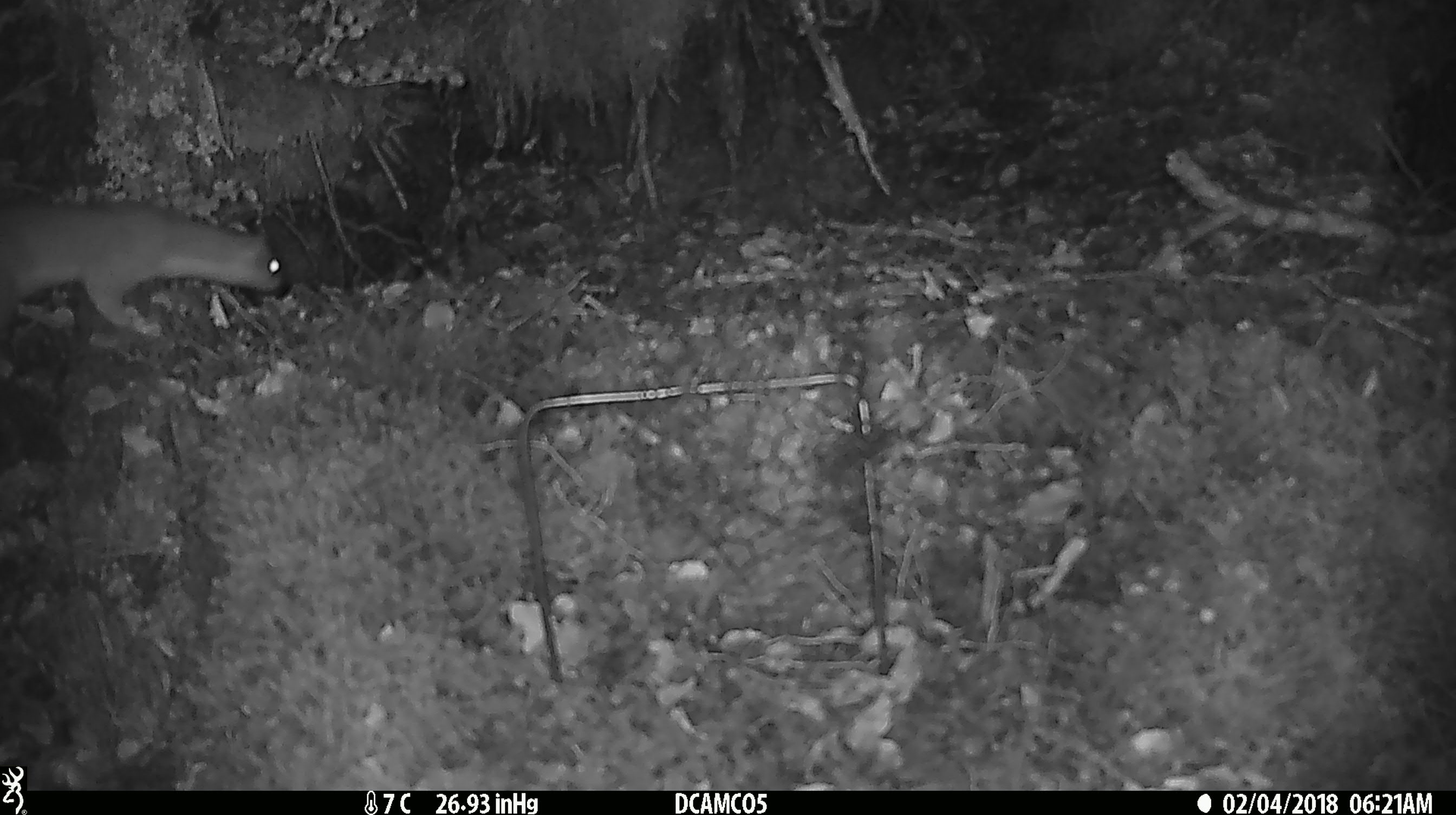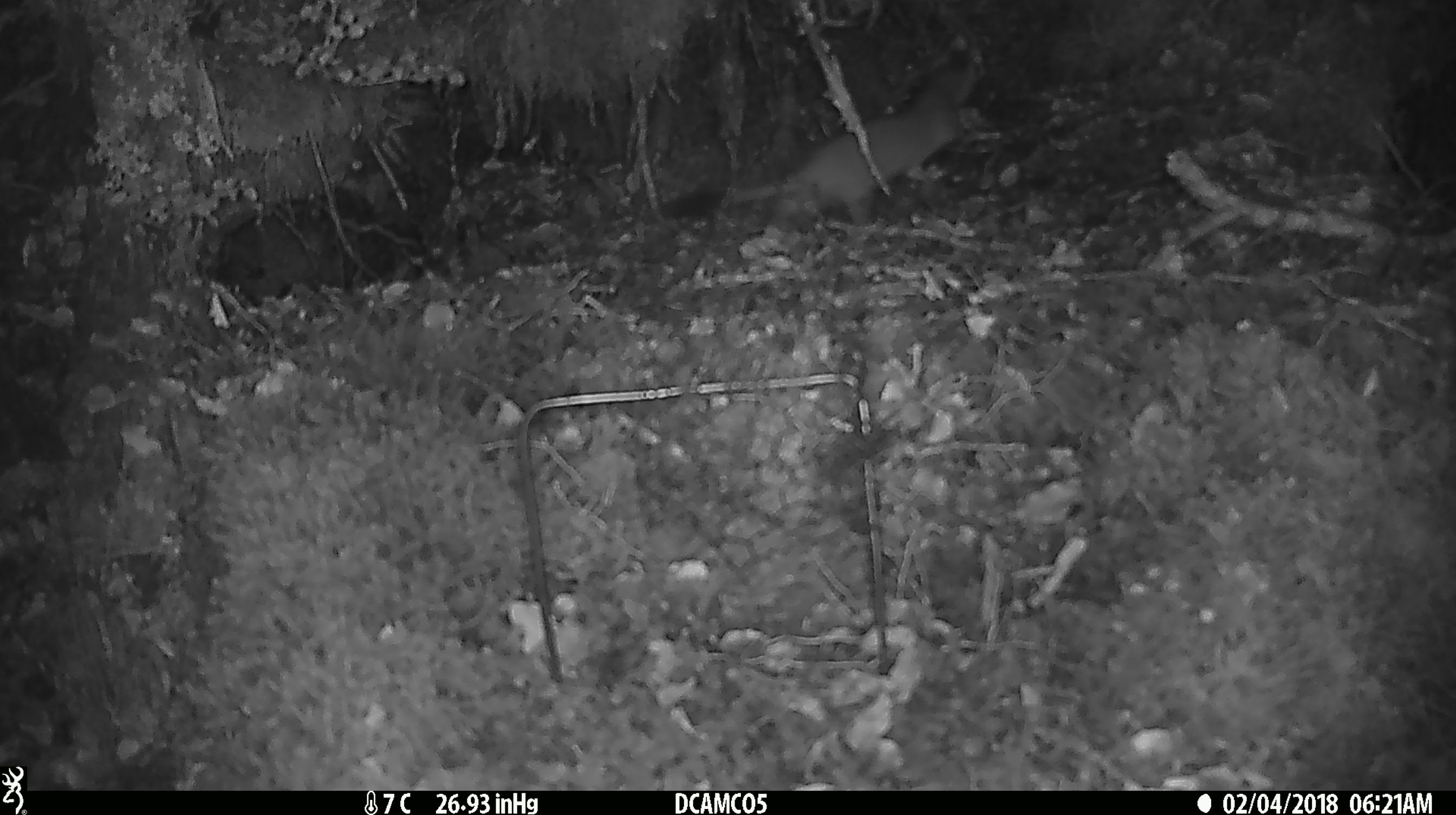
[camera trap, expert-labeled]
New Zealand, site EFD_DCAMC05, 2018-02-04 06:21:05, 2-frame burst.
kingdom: Animalia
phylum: Chordata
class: Mammalia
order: Carnivora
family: Mustelidae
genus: Mustela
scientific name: Mustela erminea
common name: stoat